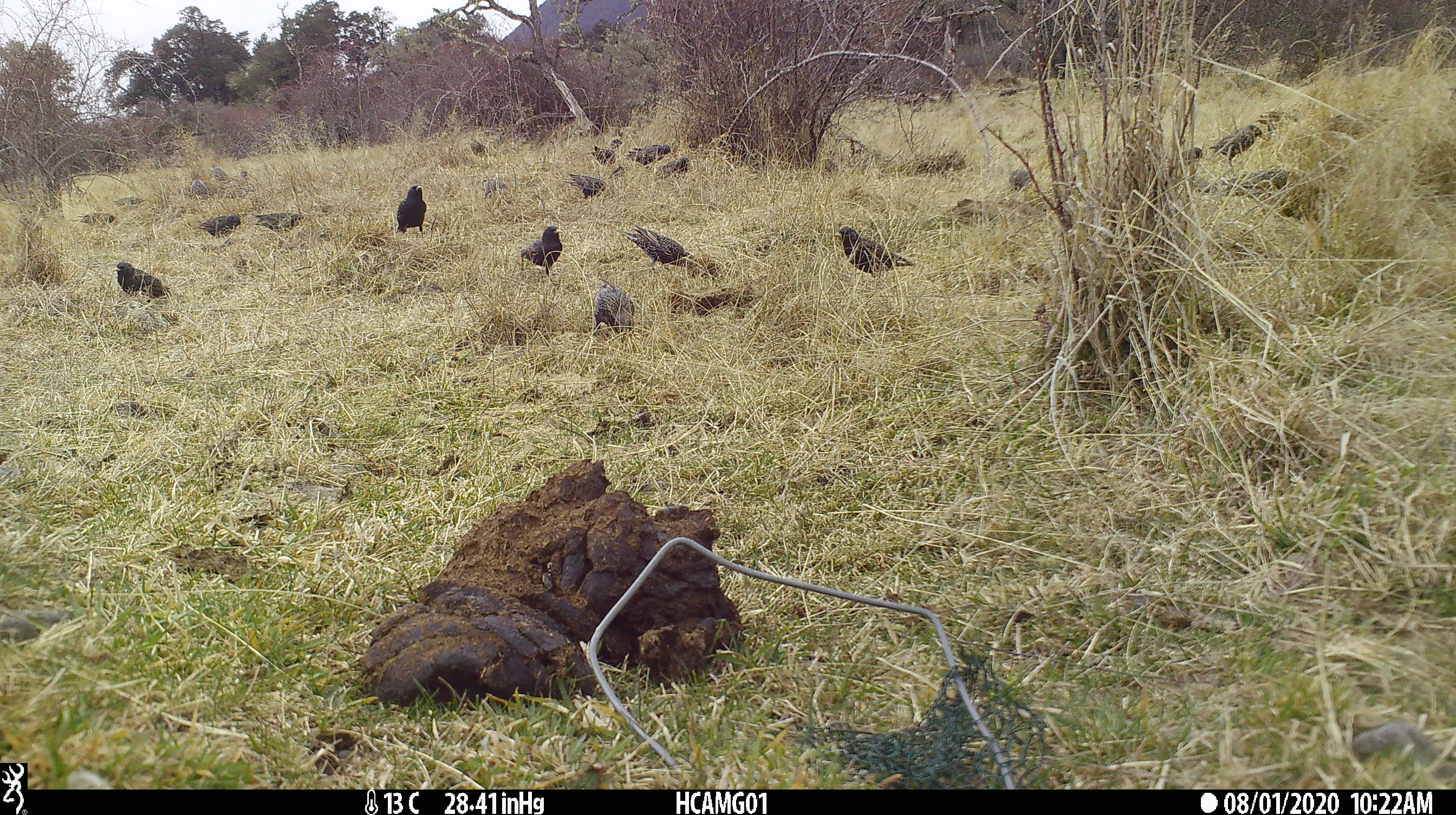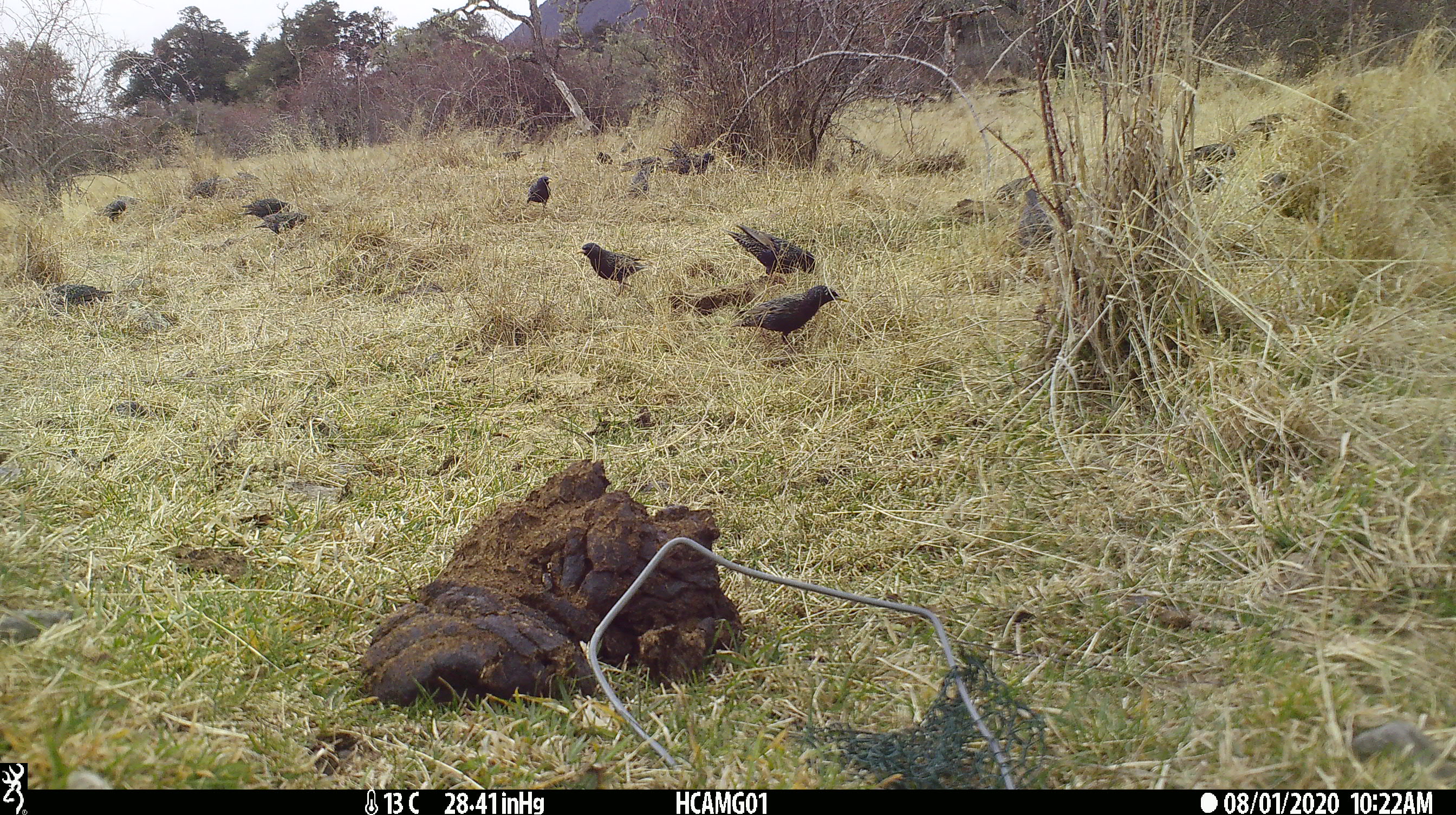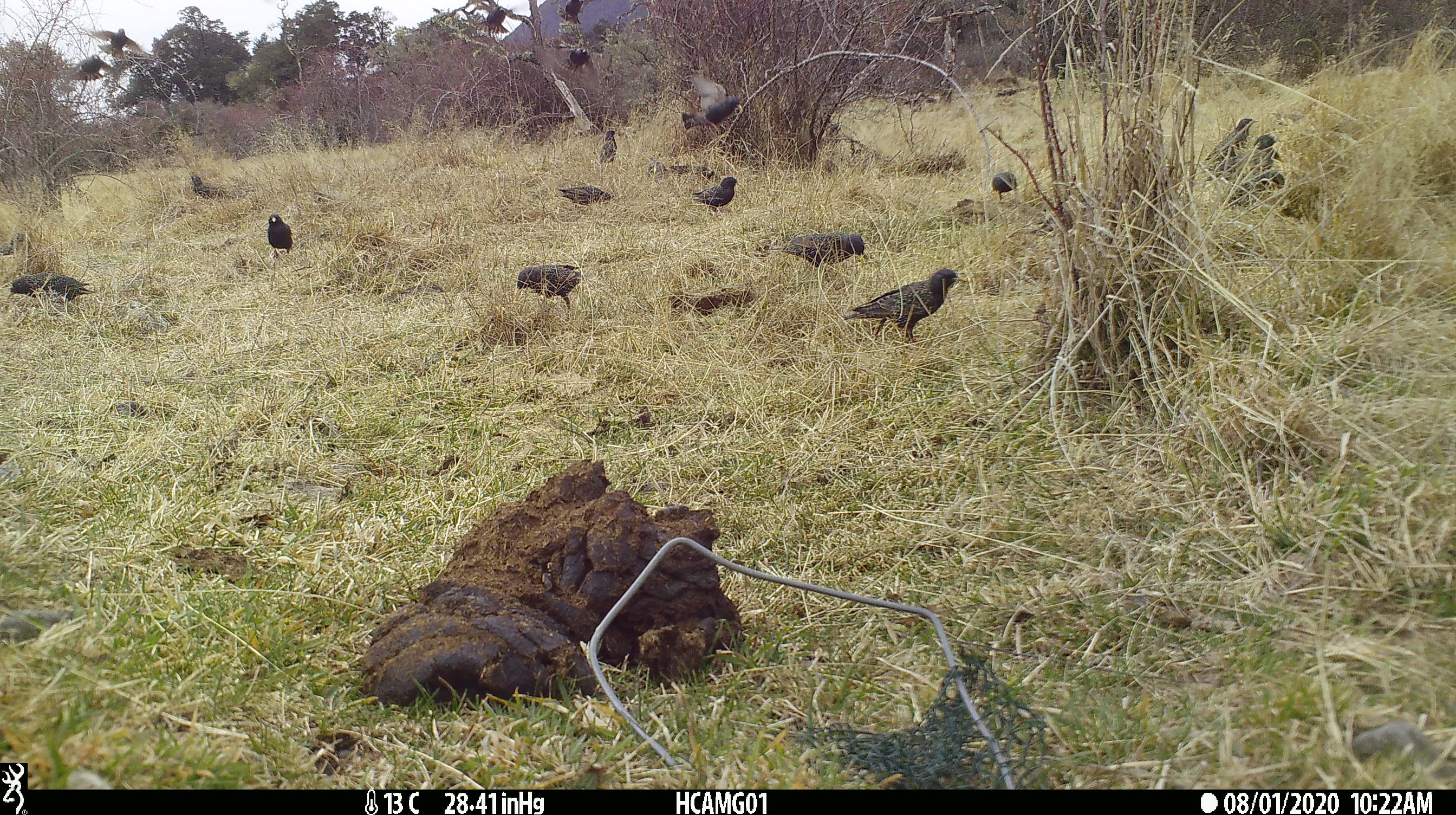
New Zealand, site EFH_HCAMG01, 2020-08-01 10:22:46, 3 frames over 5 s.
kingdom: Animalia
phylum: Chordata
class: Aves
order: Passeriformes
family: Sturnidae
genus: Sturnus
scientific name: Sturnus vulgaris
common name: european starling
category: starling